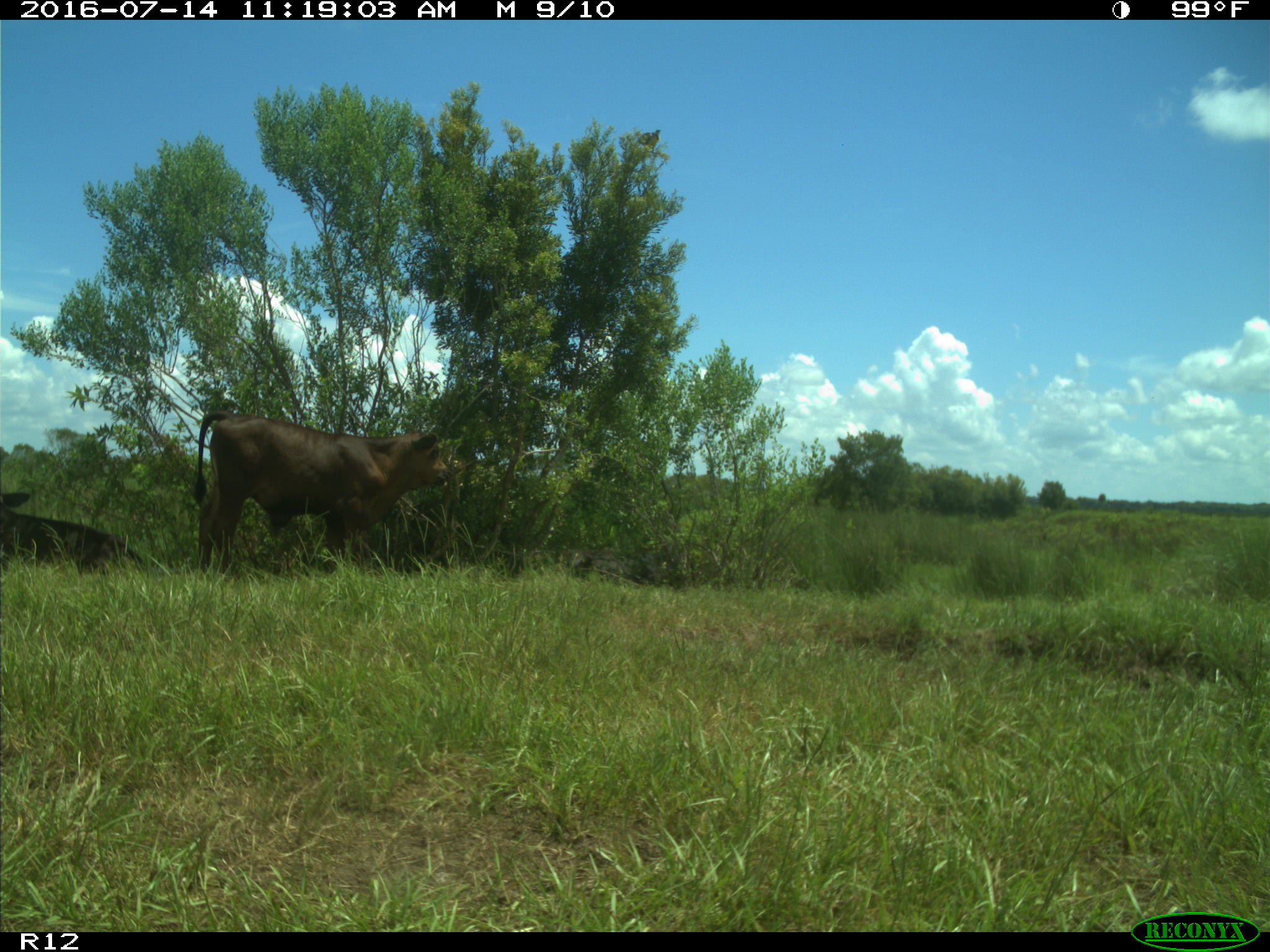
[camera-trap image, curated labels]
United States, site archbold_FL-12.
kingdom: Animalia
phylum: Chordata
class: Mammalia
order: Artiodactyla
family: Bovidae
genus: Bos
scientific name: Bos taurus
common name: domestic cow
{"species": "Bos taurus (domestic cow)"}